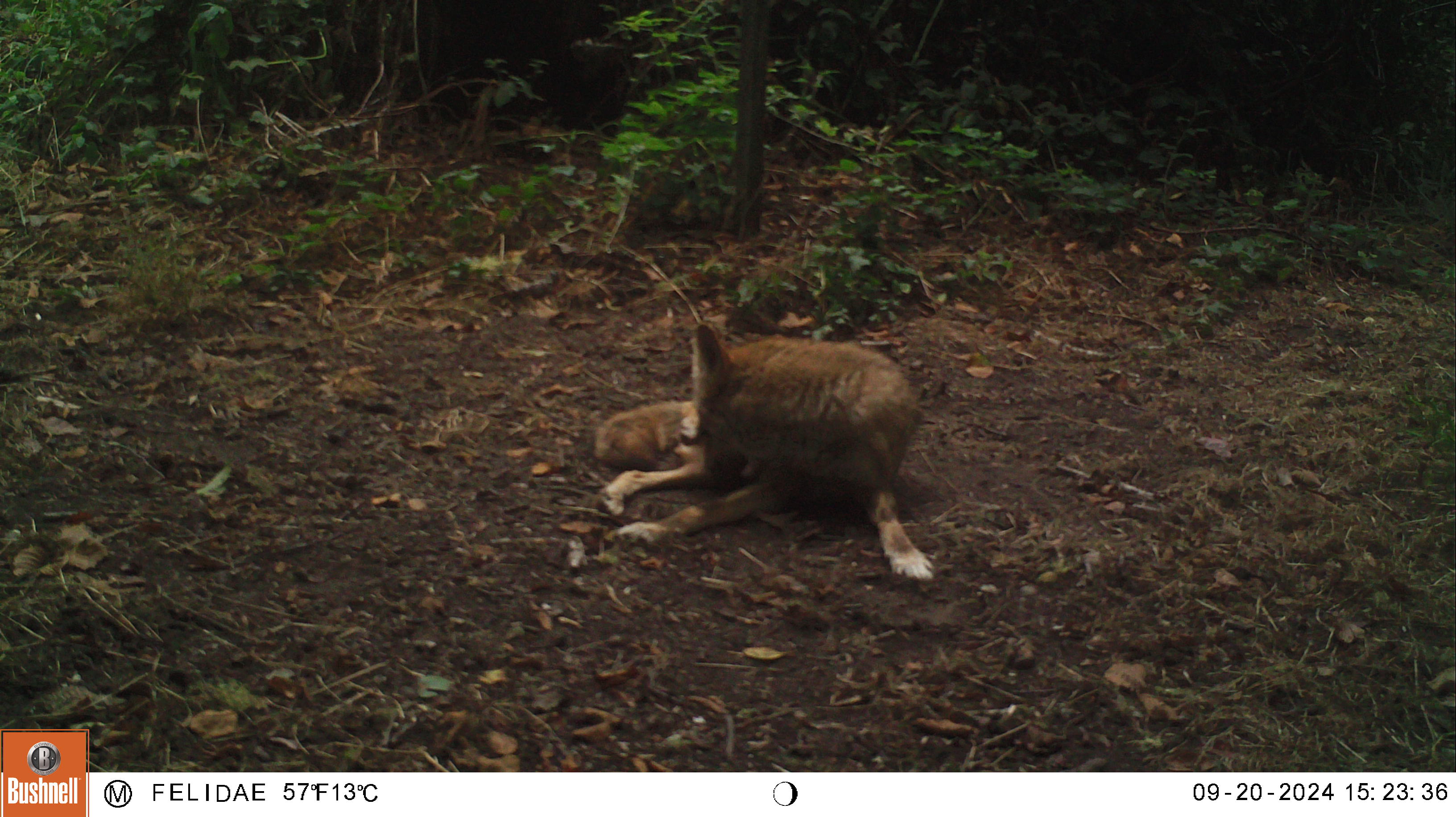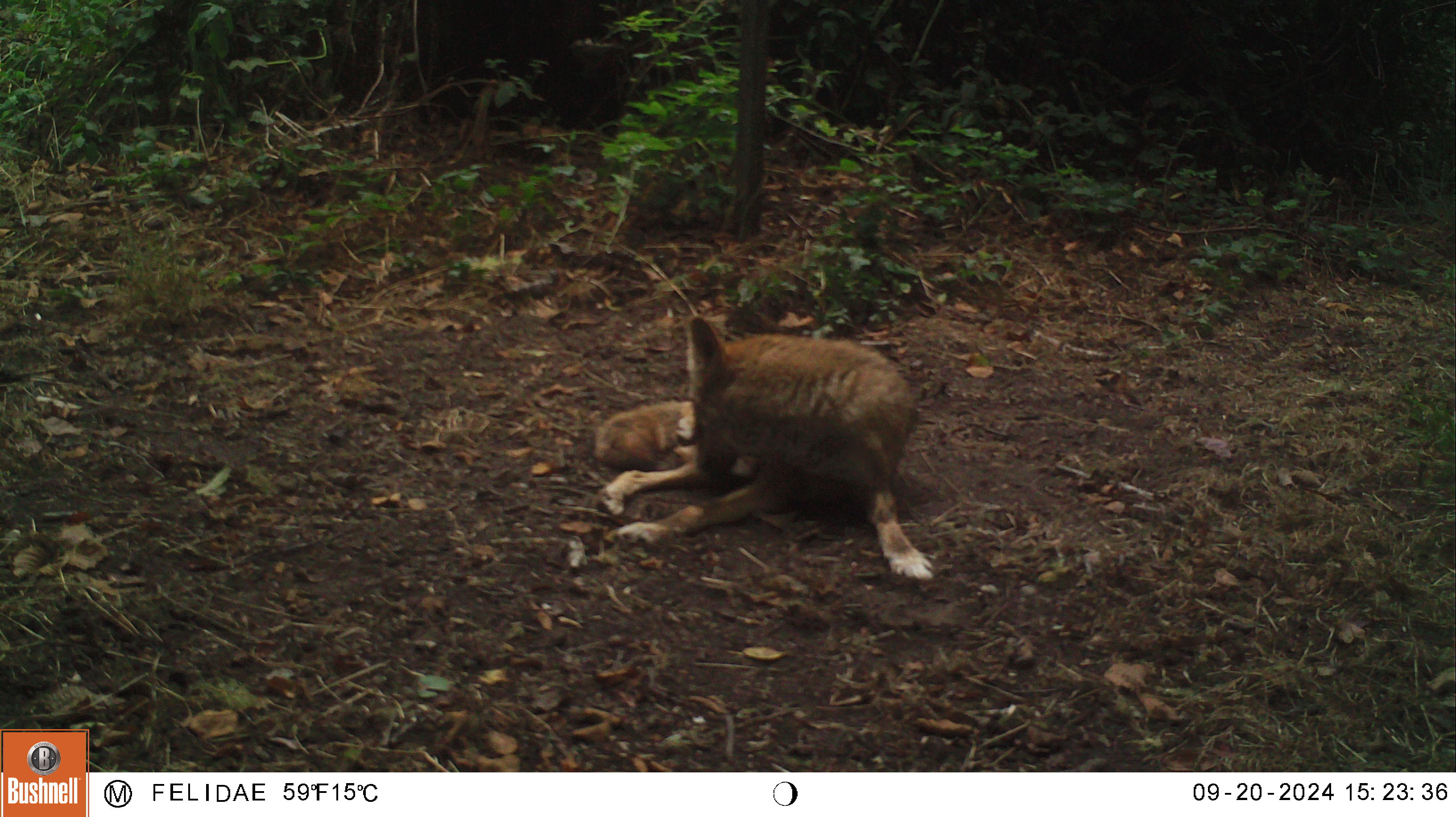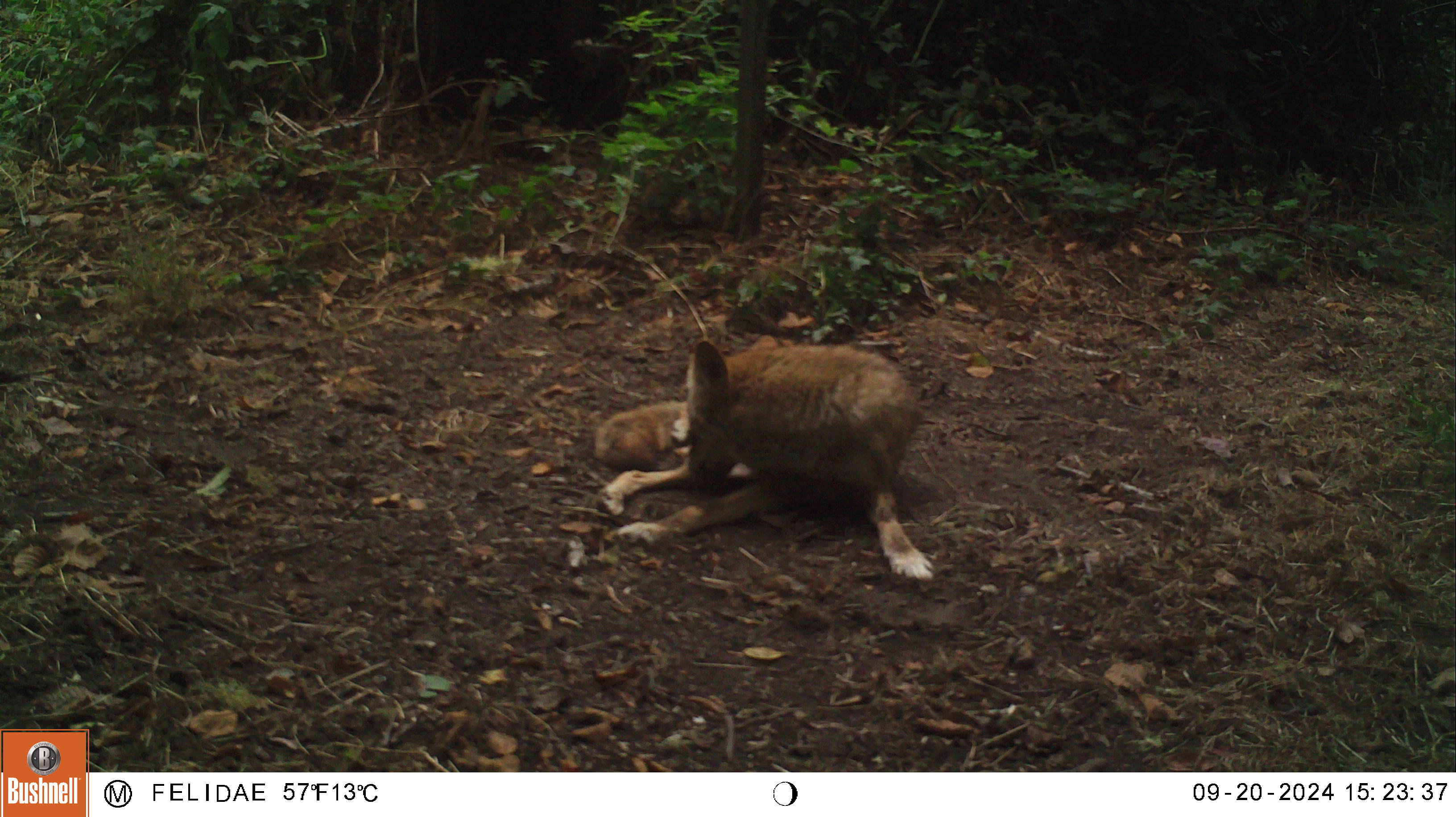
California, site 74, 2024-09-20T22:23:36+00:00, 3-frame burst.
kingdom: Animalia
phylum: Chordata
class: Mammalia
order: Carnivora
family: Canidae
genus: Canis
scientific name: Canis latrans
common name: coyote